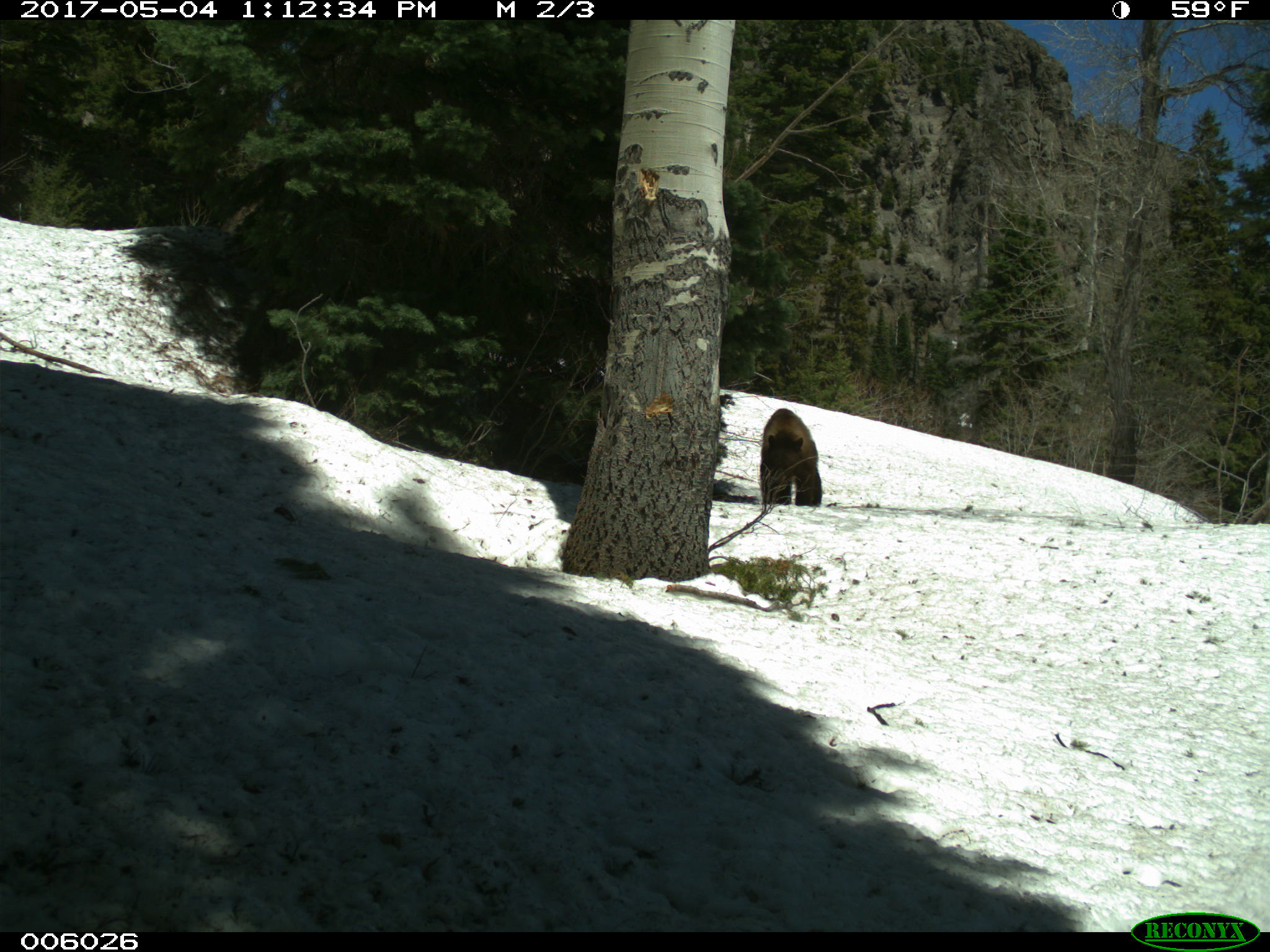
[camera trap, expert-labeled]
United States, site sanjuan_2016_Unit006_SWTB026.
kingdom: Animalia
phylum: Chordata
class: Mammalia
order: Carnivora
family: Ursidae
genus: Ursus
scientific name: Ursus americanus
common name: american black bear